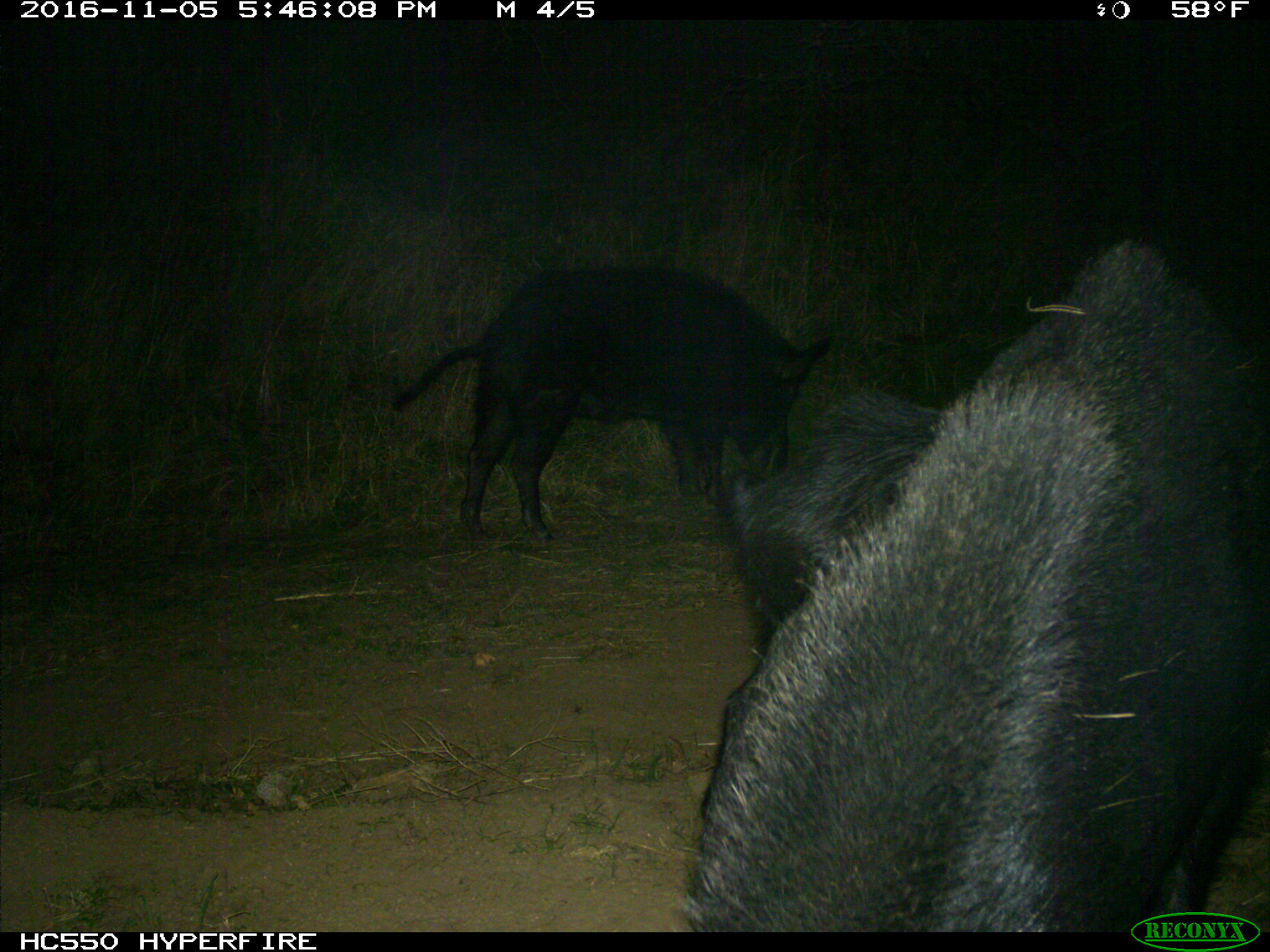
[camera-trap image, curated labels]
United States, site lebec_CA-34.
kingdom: Animalia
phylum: Chordata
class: Mammalia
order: Artiodactyla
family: Suidae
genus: Sus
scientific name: Sus scrofa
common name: wild boar